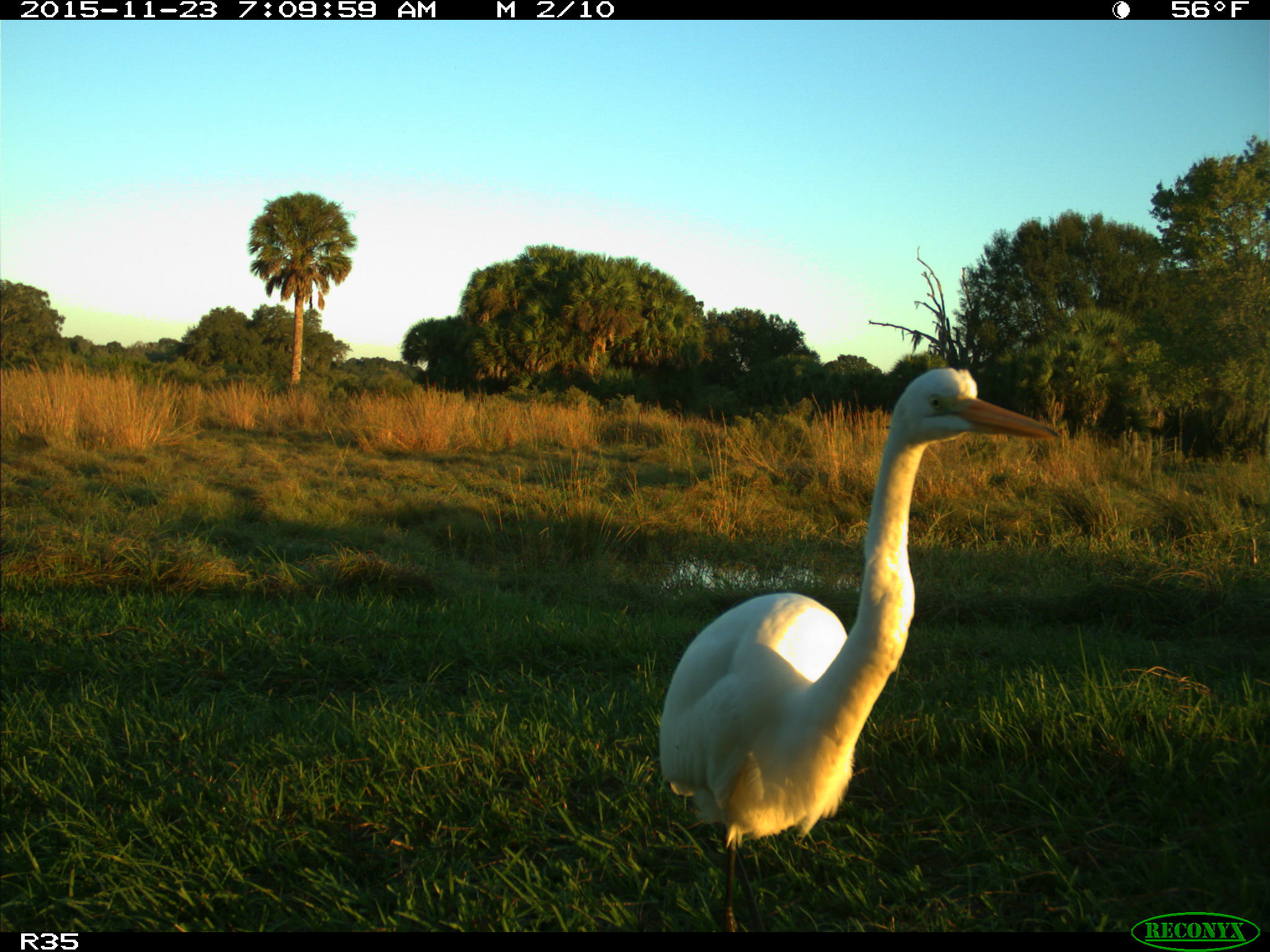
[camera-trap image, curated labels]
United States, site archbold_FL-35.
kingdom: Animalia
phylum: Chordata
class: Aves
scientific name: Aves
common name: birds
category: unidentified bird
Unidentified bird (birds) (Aves).